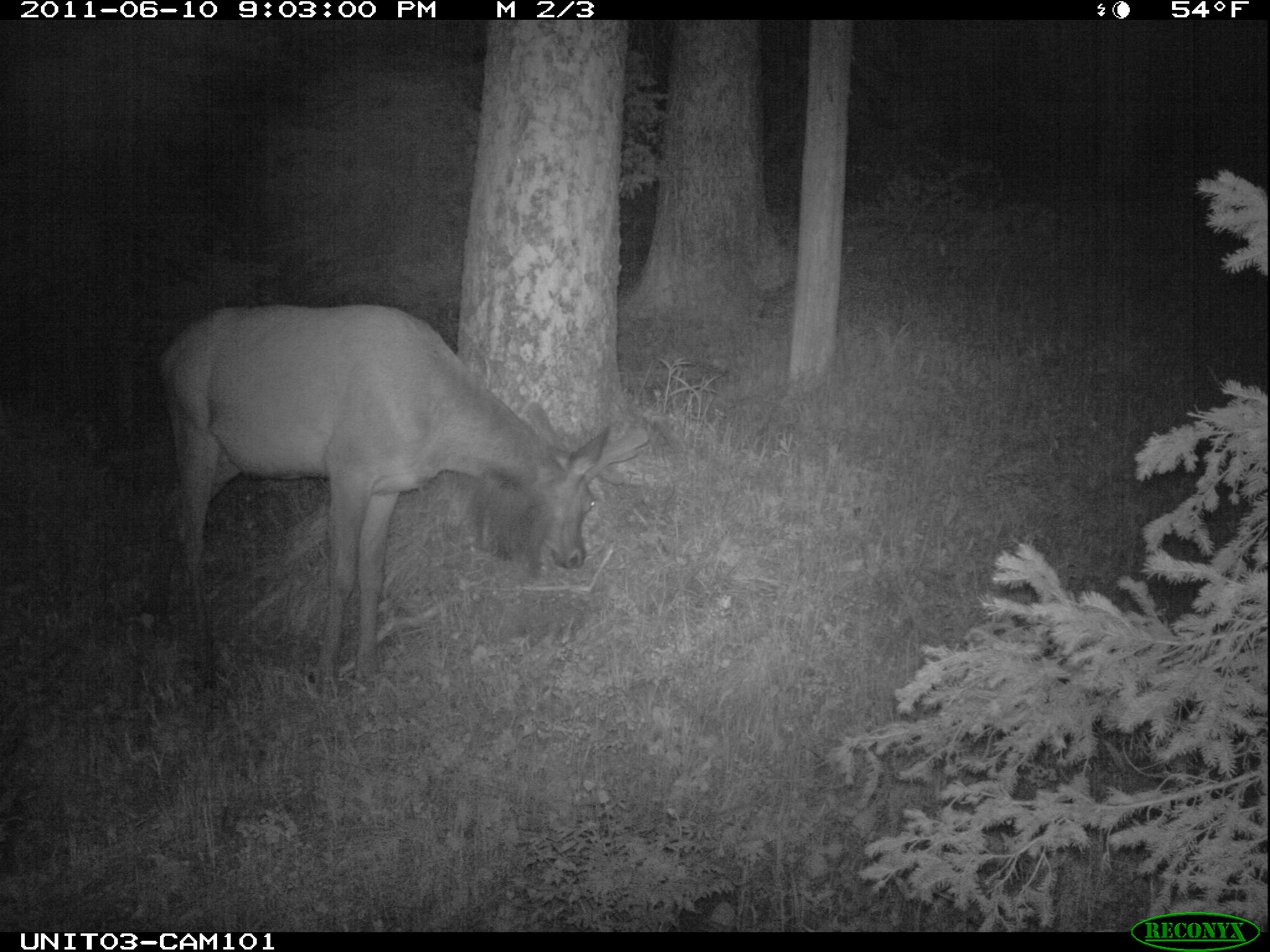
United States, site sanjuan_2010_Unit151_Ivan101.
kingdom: Animalia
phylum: Chordata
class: Mammalia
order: Artiodactyla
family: Cervidae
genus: Cervus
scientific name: Cervus elaphus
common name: red deer